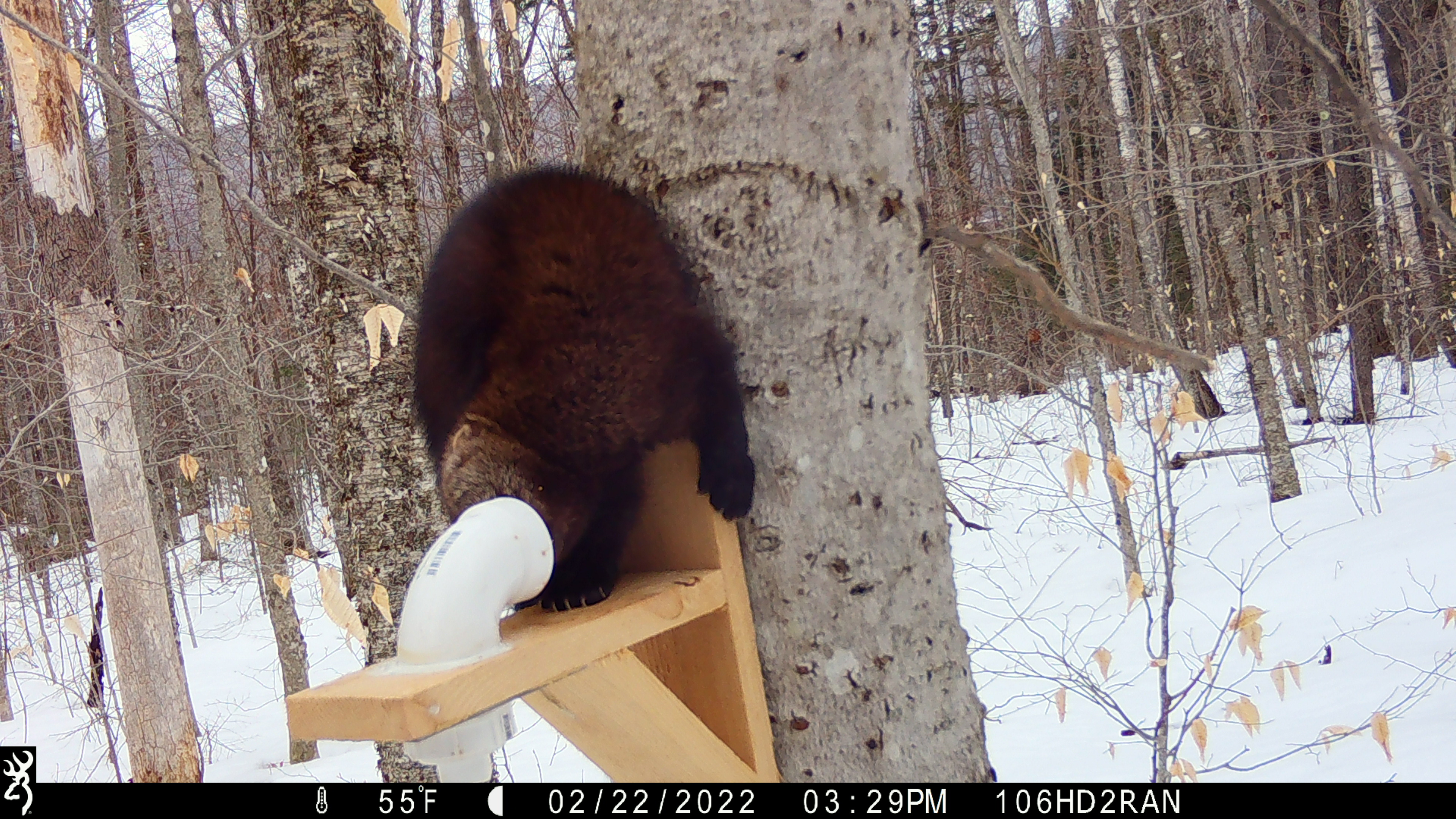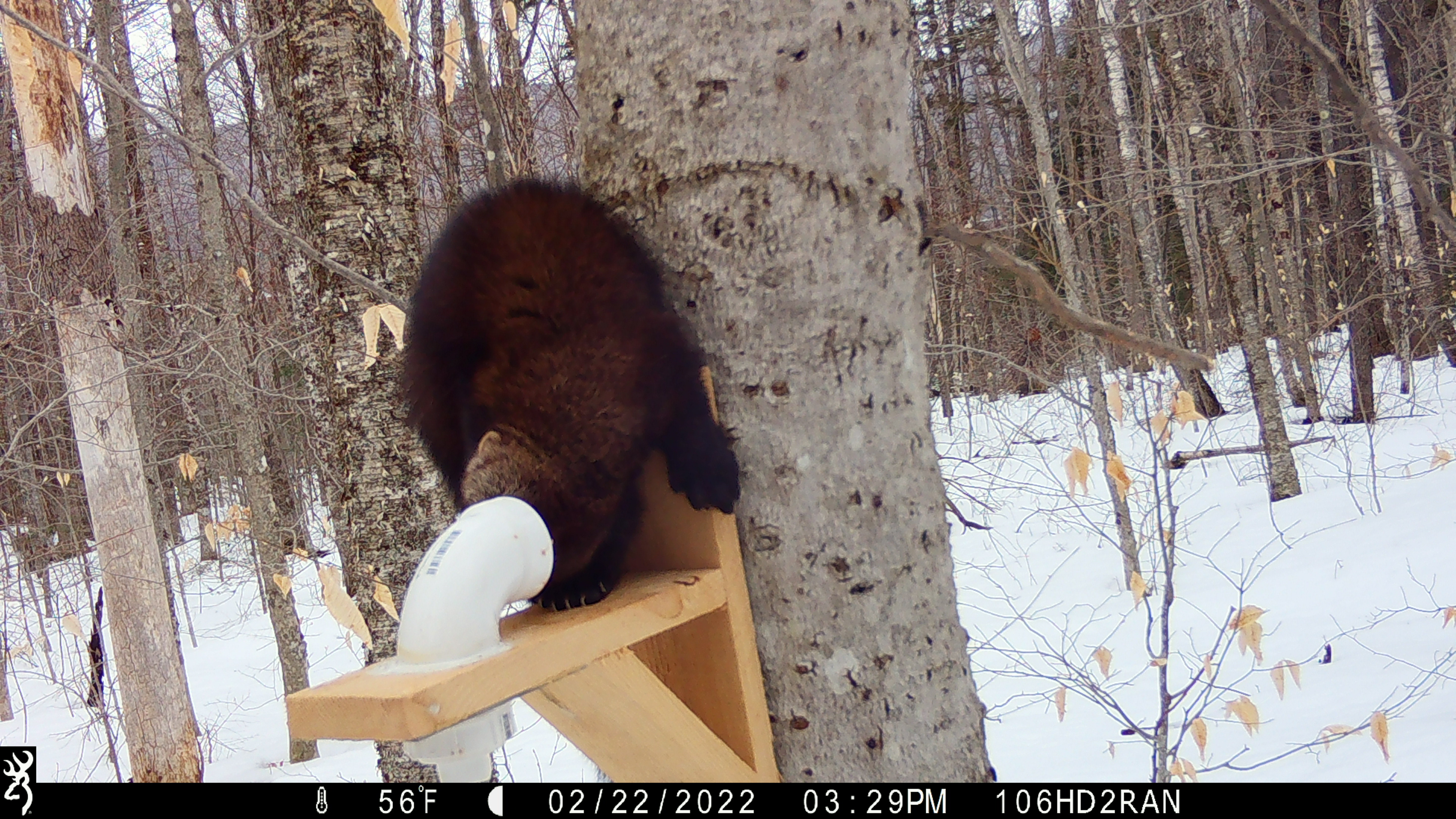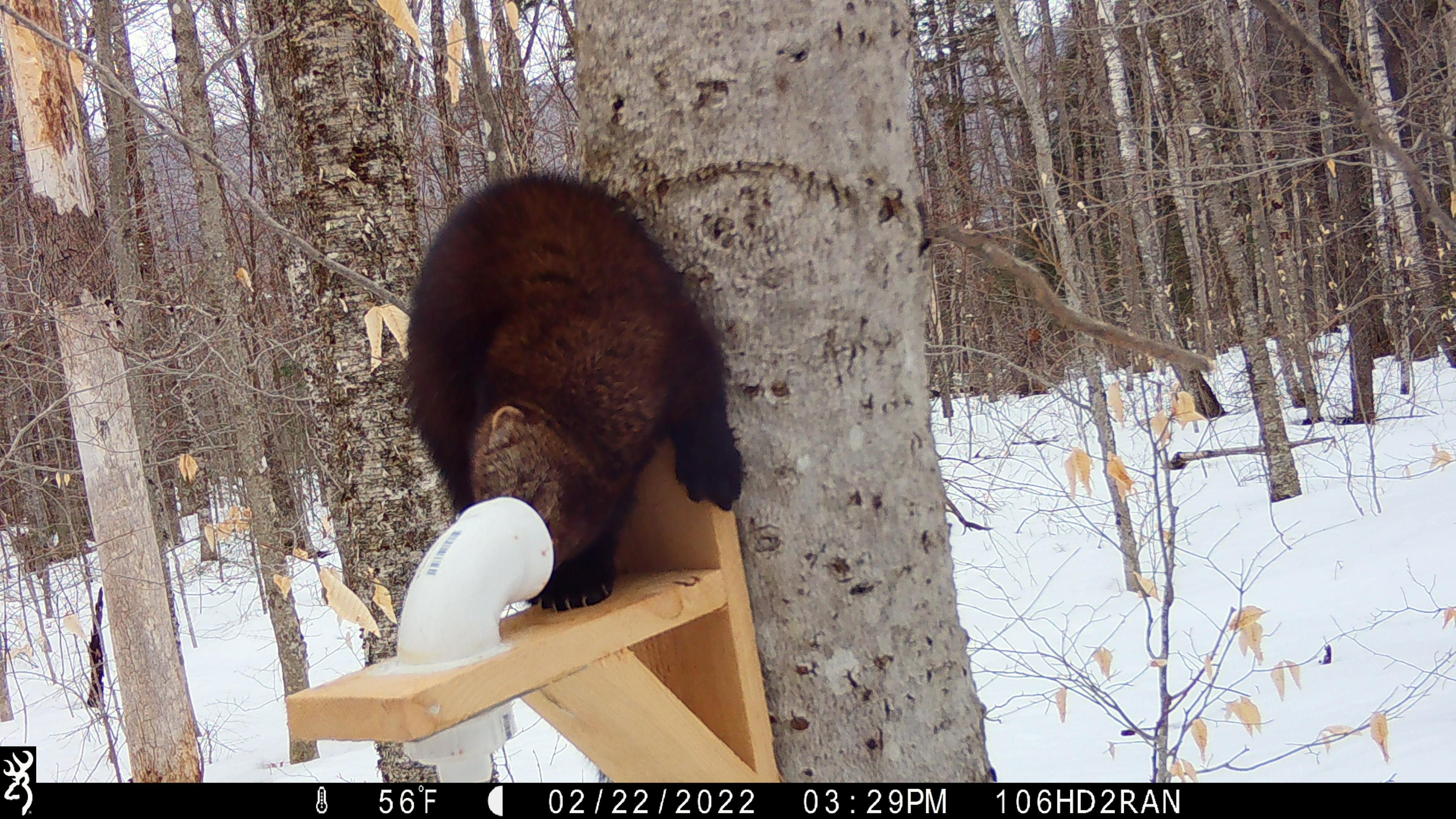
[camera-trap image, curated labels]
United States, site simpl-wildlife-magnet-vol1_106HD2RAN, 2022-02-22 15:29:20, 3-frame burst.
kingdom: Animalia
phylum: Chordata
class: Mammalia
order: Carnivora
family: Mustelidae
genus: Pekania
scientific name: Pekania pennanti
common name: fisher